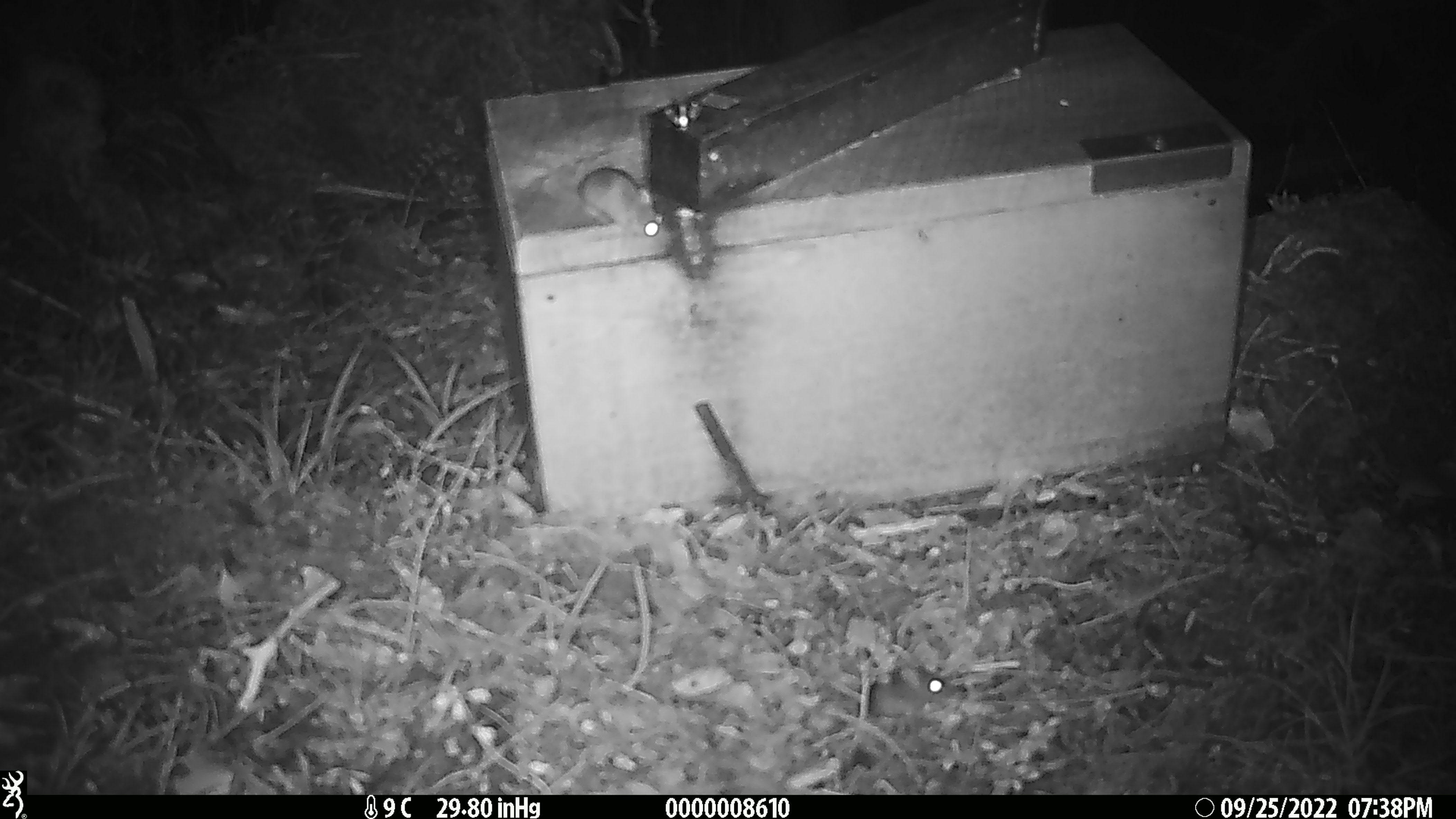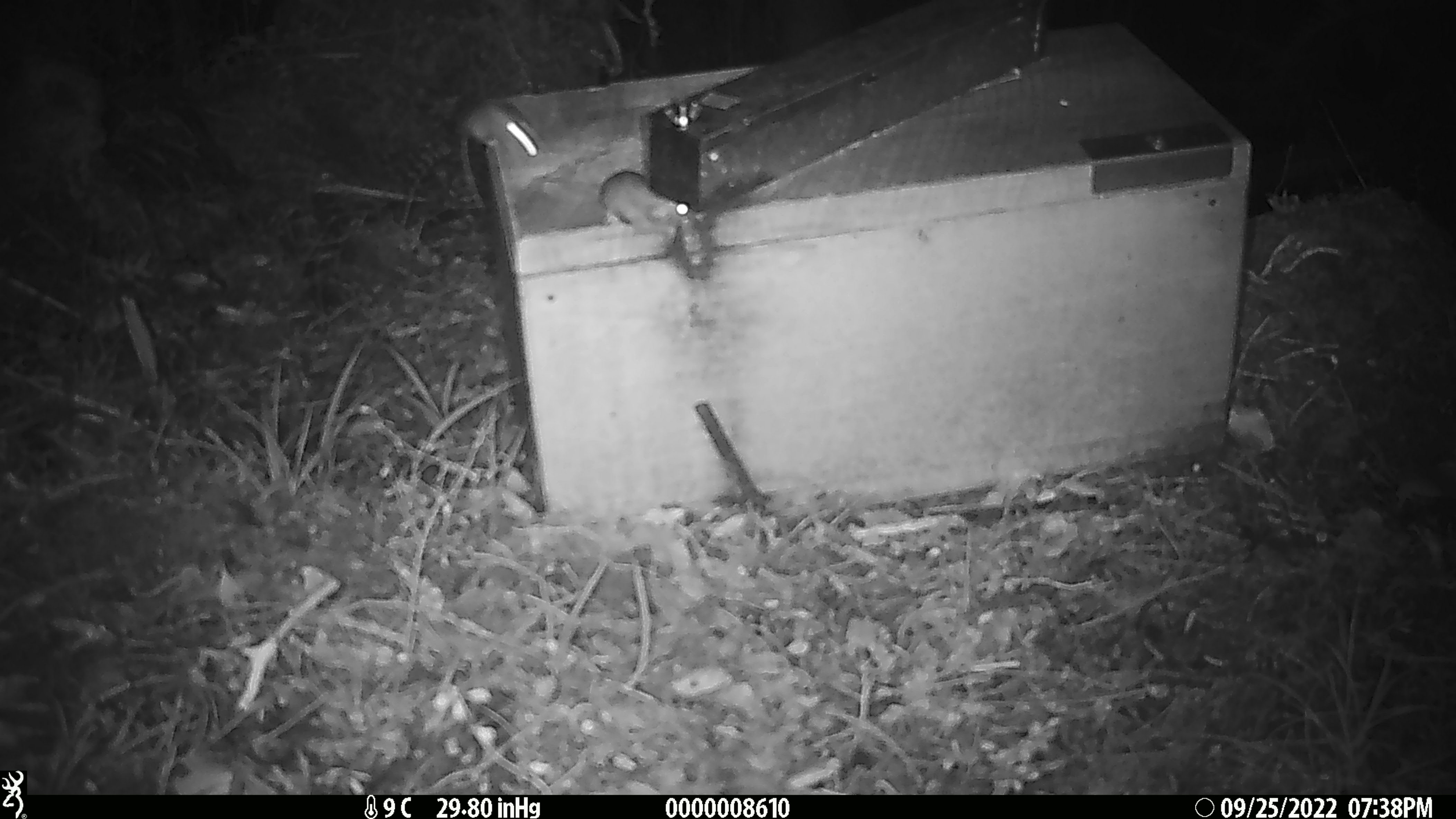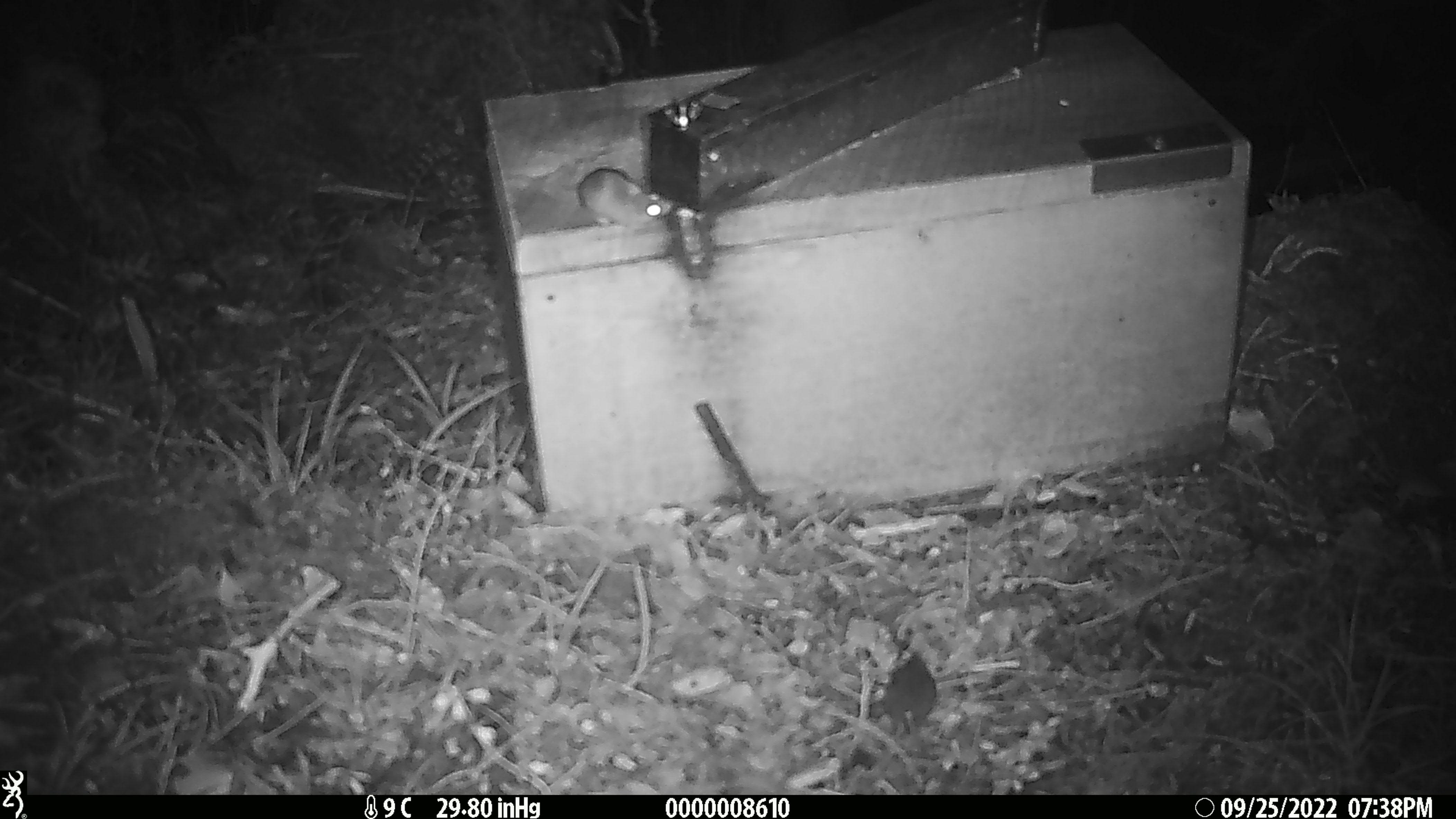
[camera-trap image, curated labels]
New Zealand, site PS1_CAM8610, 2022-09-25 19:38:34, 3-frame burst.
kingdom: Animalia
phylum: Chordata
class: Mammalia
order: Rodentia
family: Muridae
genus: Mus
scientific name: Mus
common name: mouse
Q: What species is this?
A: Mouse (Mus).